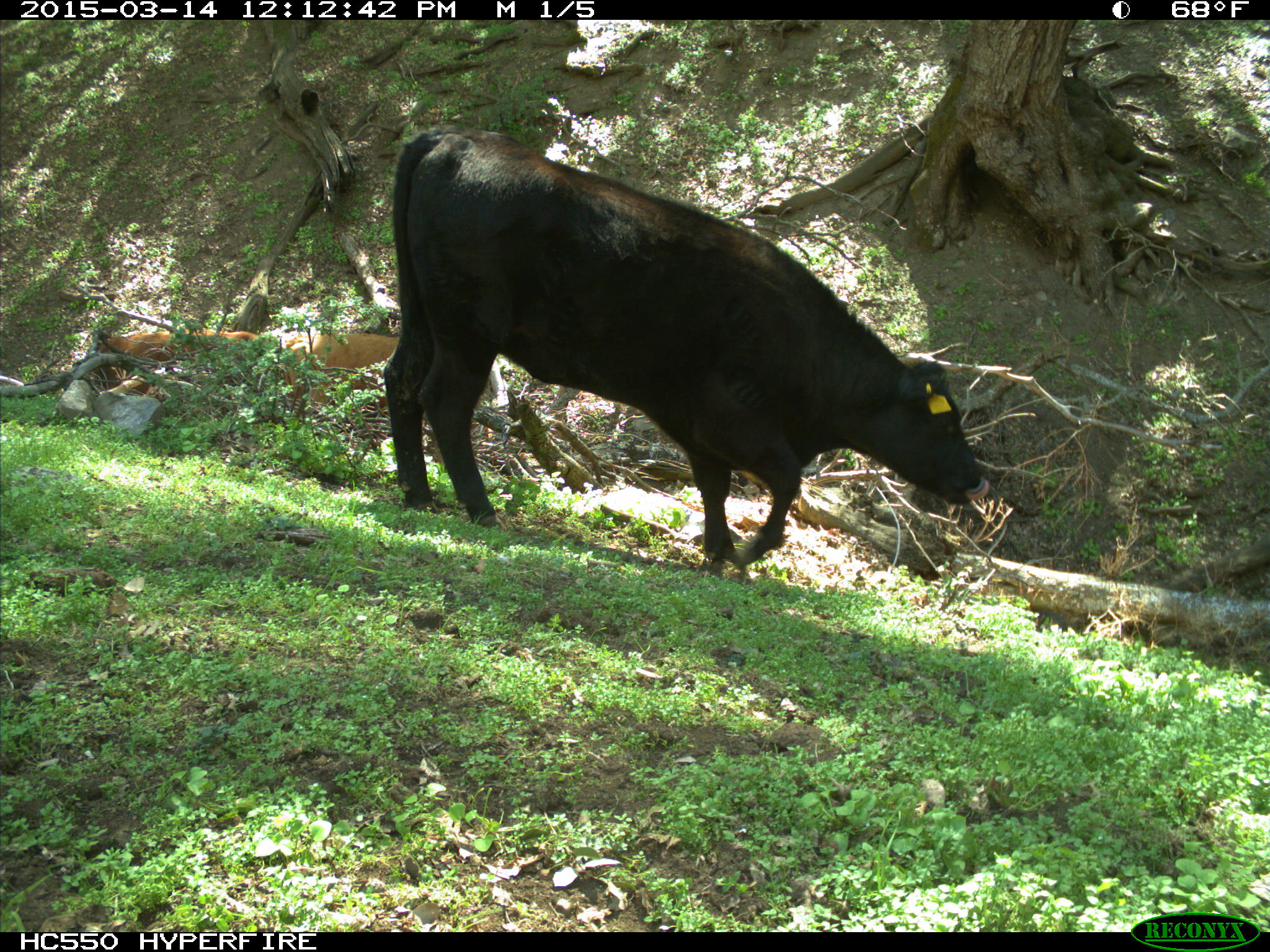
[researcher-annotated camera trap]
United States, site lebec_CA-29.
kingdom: Animalia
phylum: Chordata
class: Mammalia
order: Artiodactyla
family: Bovidae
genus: Bos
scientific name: Bos taurus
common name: domestic cow